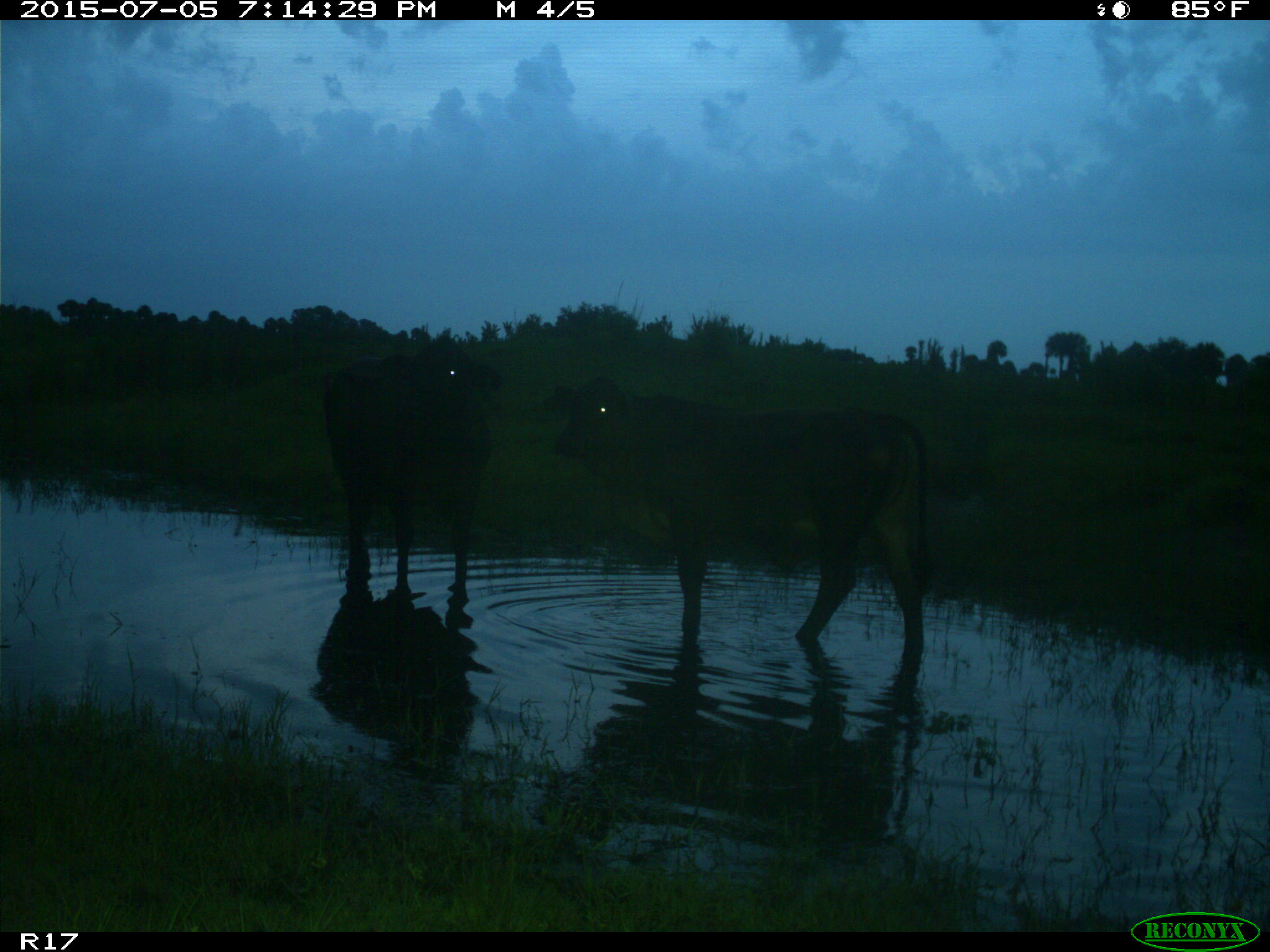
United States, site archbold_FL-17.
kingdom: Animalia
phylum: Chordata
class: Mammalia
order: Artiodactyla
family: Bovidae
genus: Bos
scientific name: Bos taurus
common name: domestic cow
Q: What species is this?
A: Bos taurus (domestic cow).